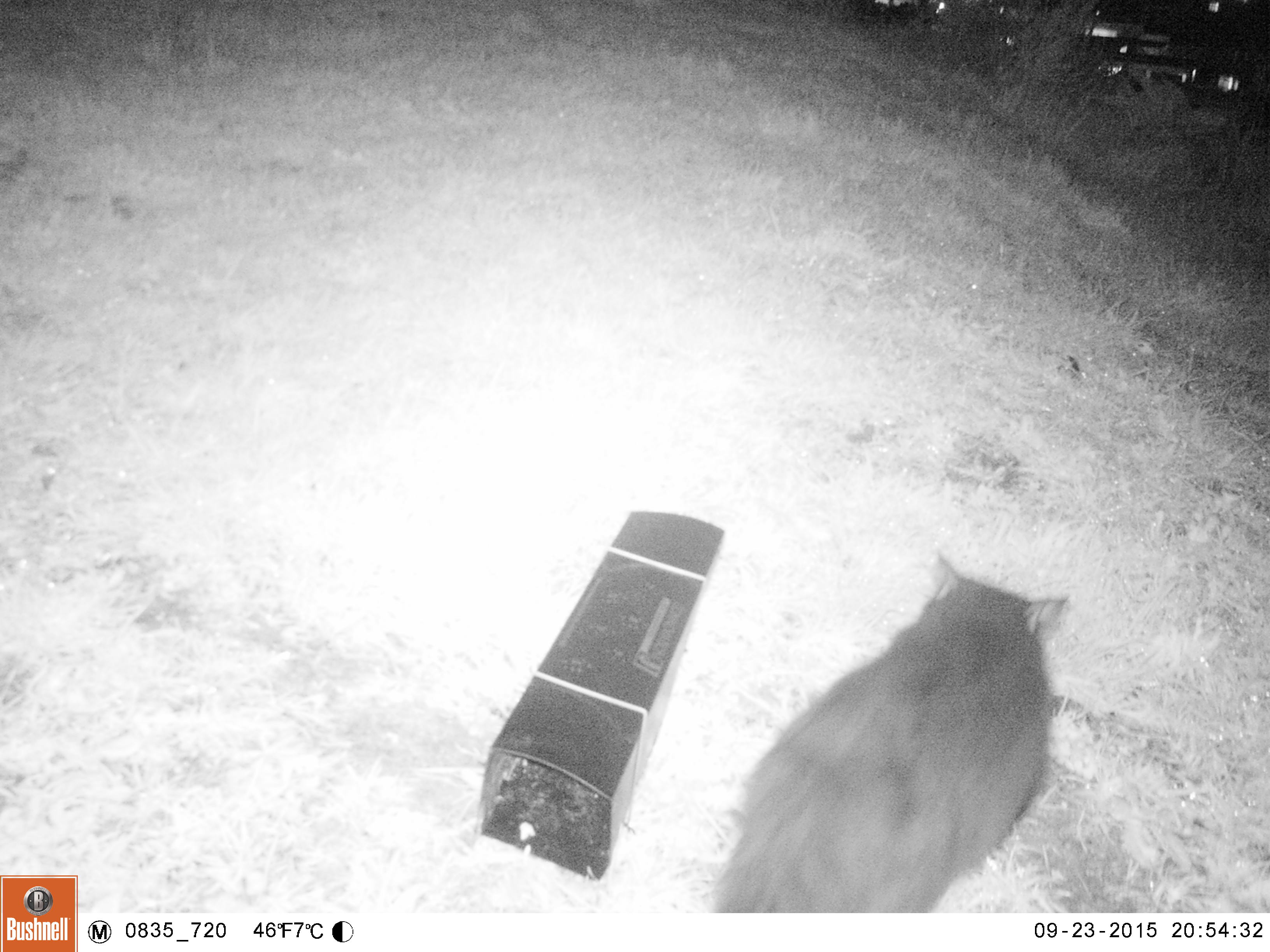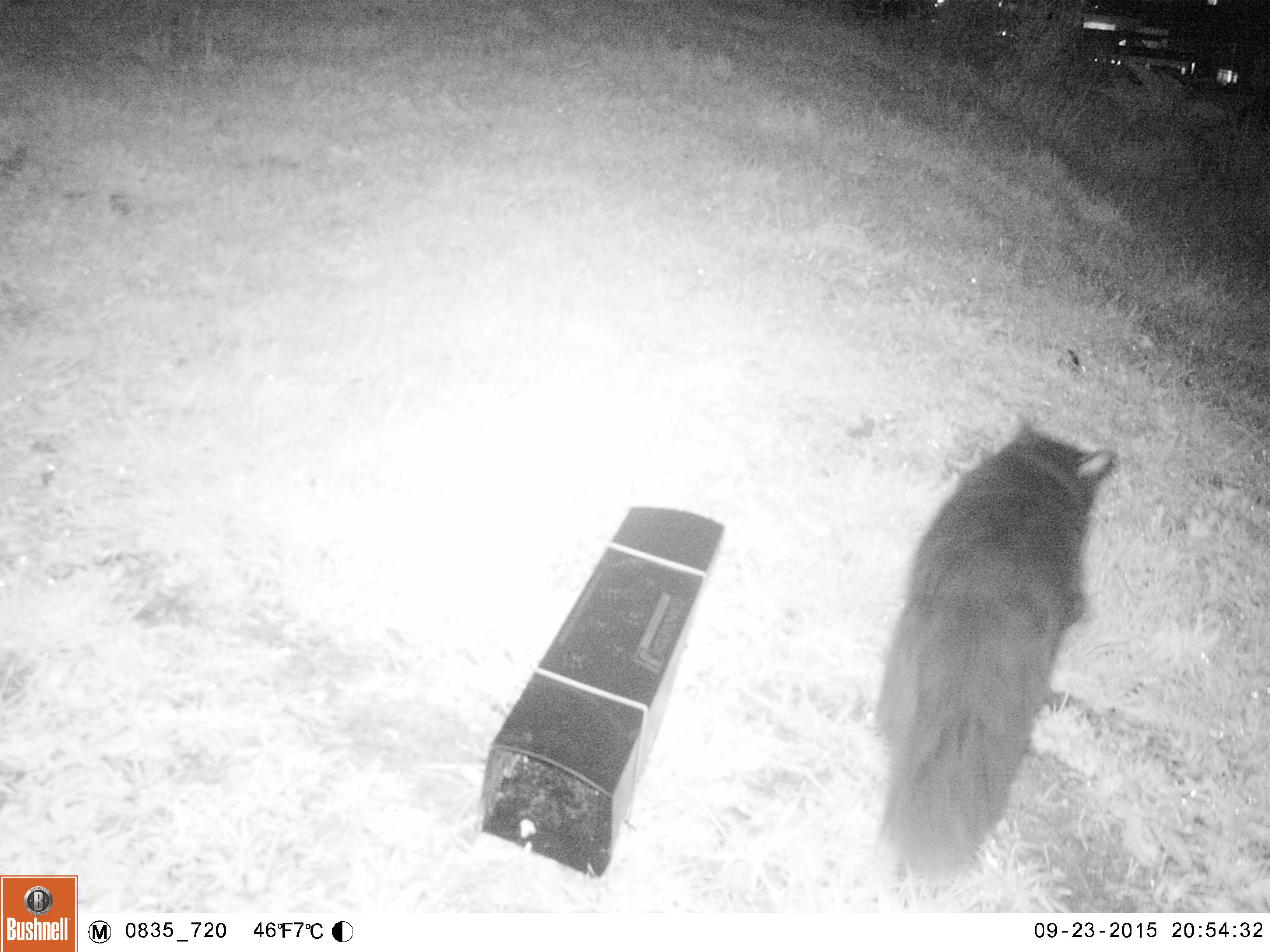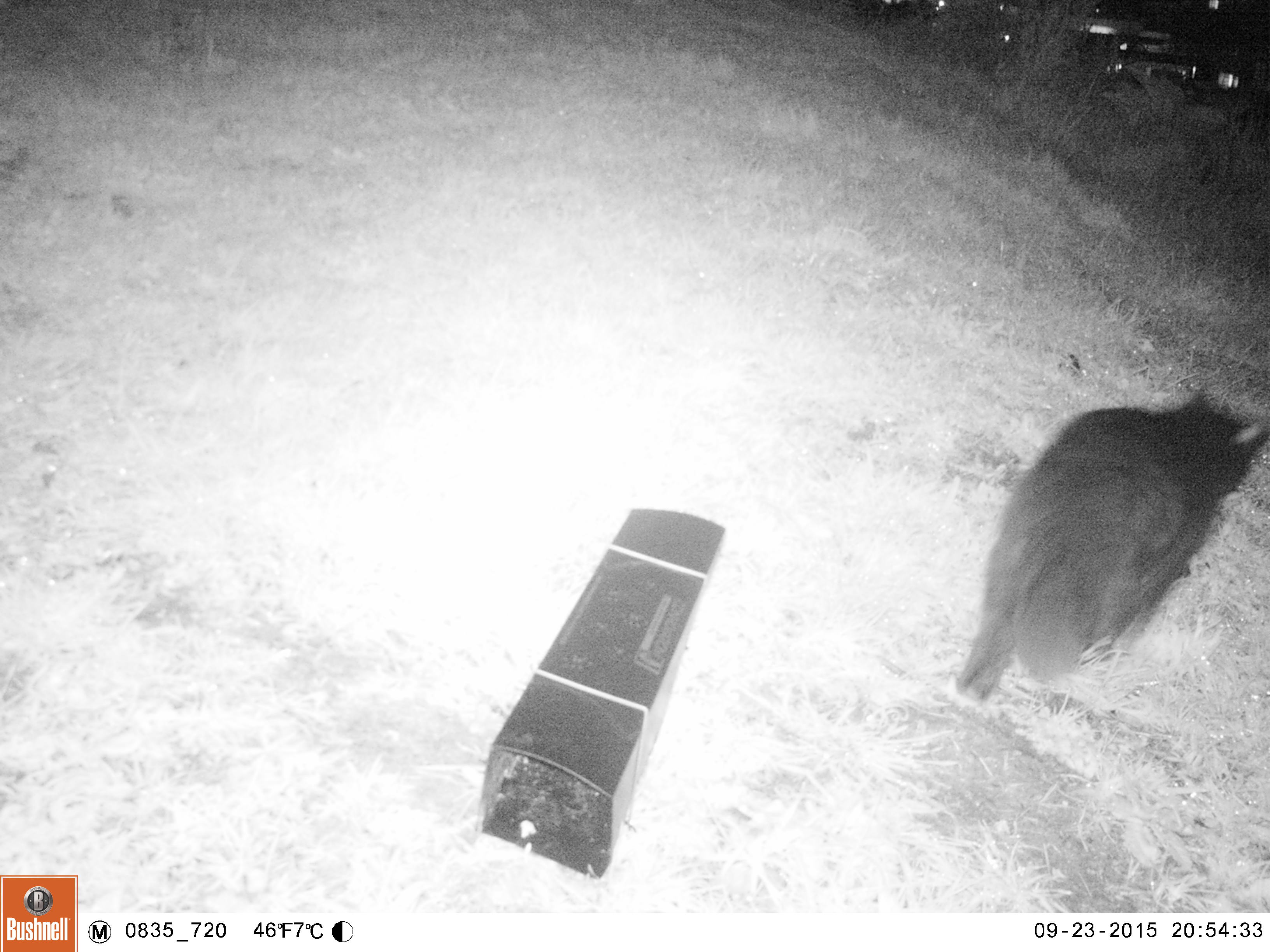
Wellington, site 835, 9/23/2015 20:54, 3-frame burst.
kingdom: Animalia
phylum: Chordata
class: Mammalia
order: Carnivora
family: Felidae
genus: Felis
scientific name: Felis catus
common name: cat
Cat (Felis catus).